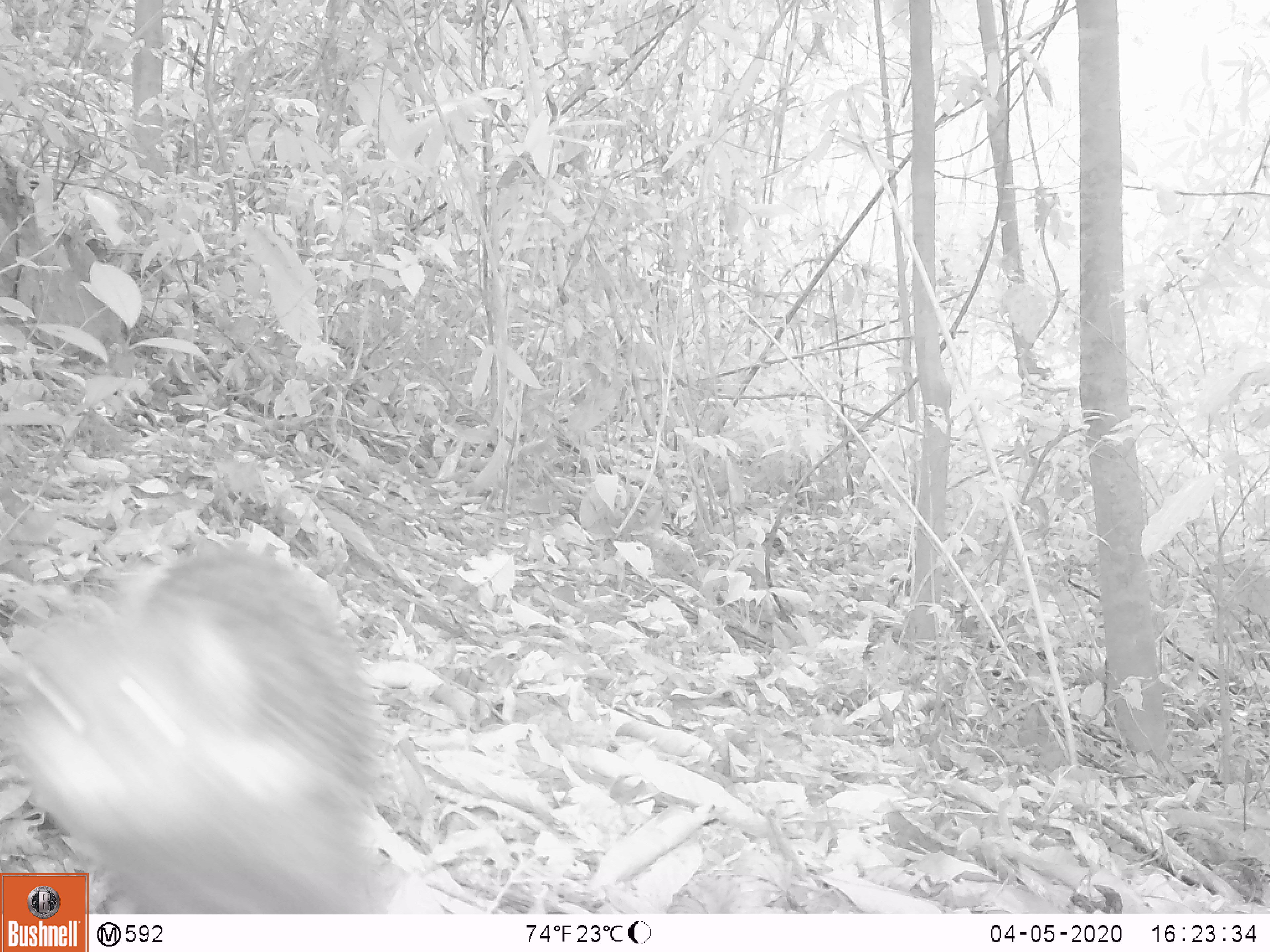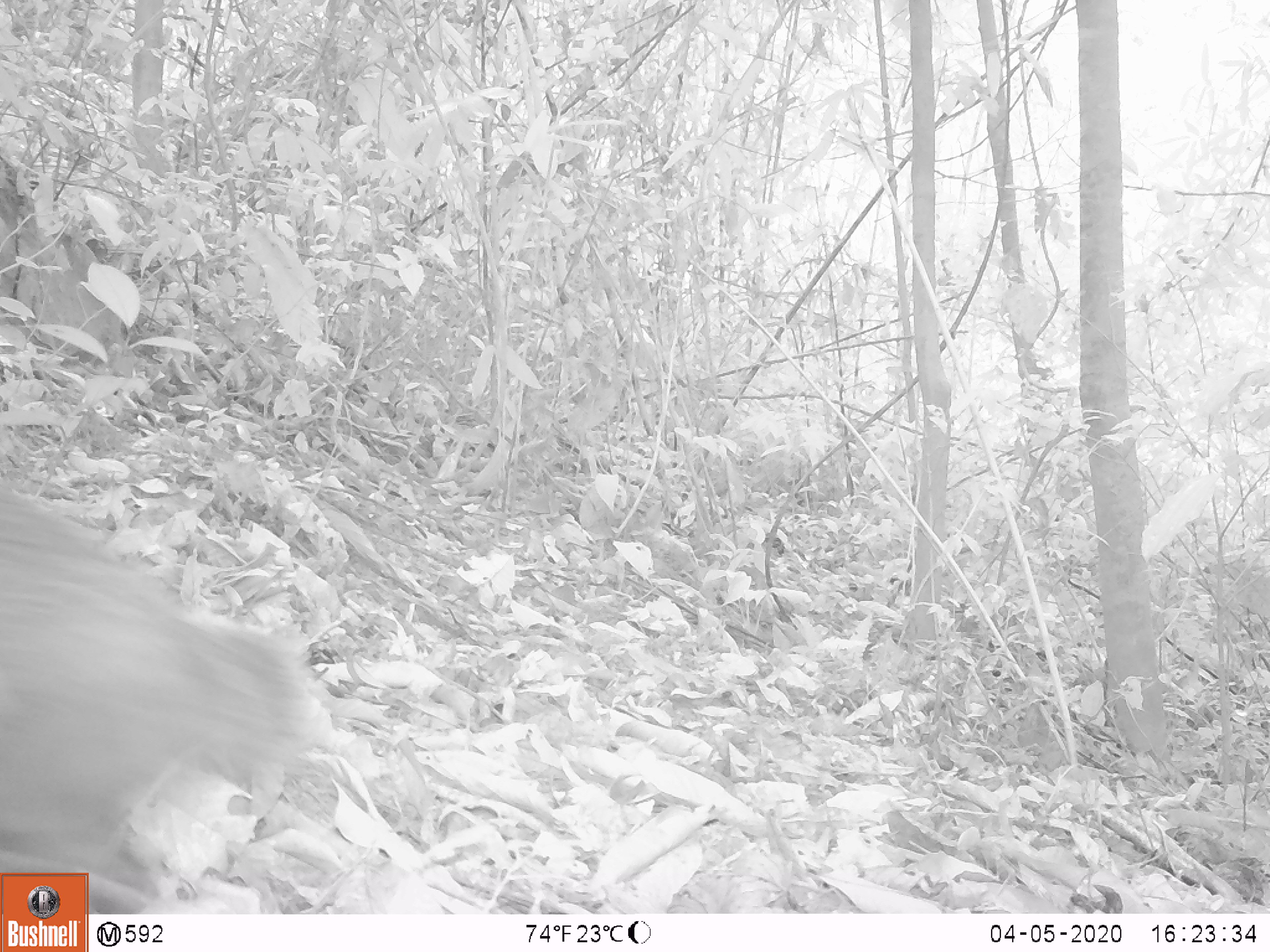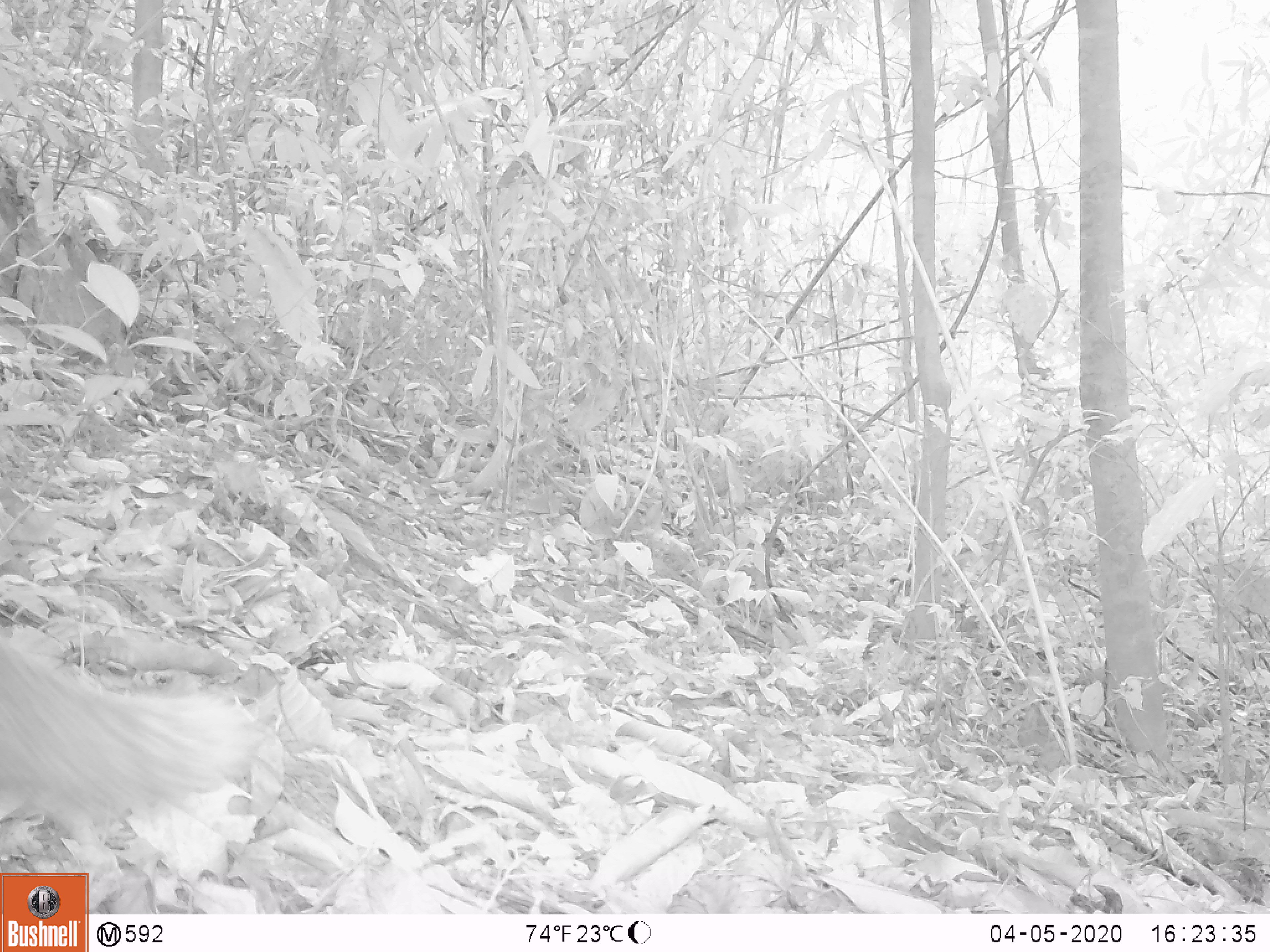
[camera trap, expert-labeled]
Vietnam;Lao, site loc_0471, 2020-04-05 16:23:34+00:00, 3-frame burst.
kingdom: Animalia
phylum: Chordata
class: Mammalia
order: Carnivora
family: Herpestidae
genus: Urva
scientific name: Urva urva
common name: crab-eating mongoose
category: crab eating mongoose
Crab eating mongoose (crab-eating mongoose) (Urva urva). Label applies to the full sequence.